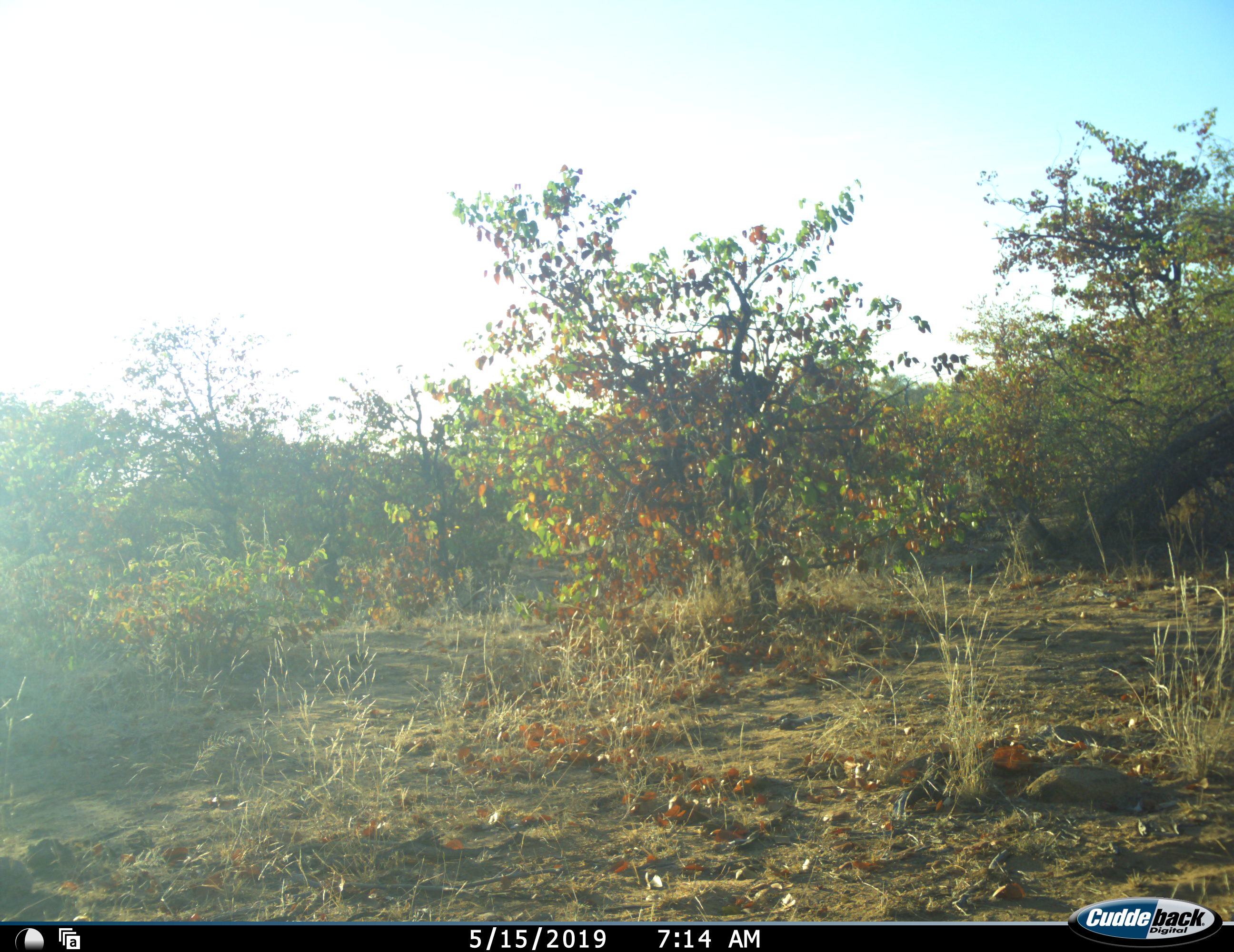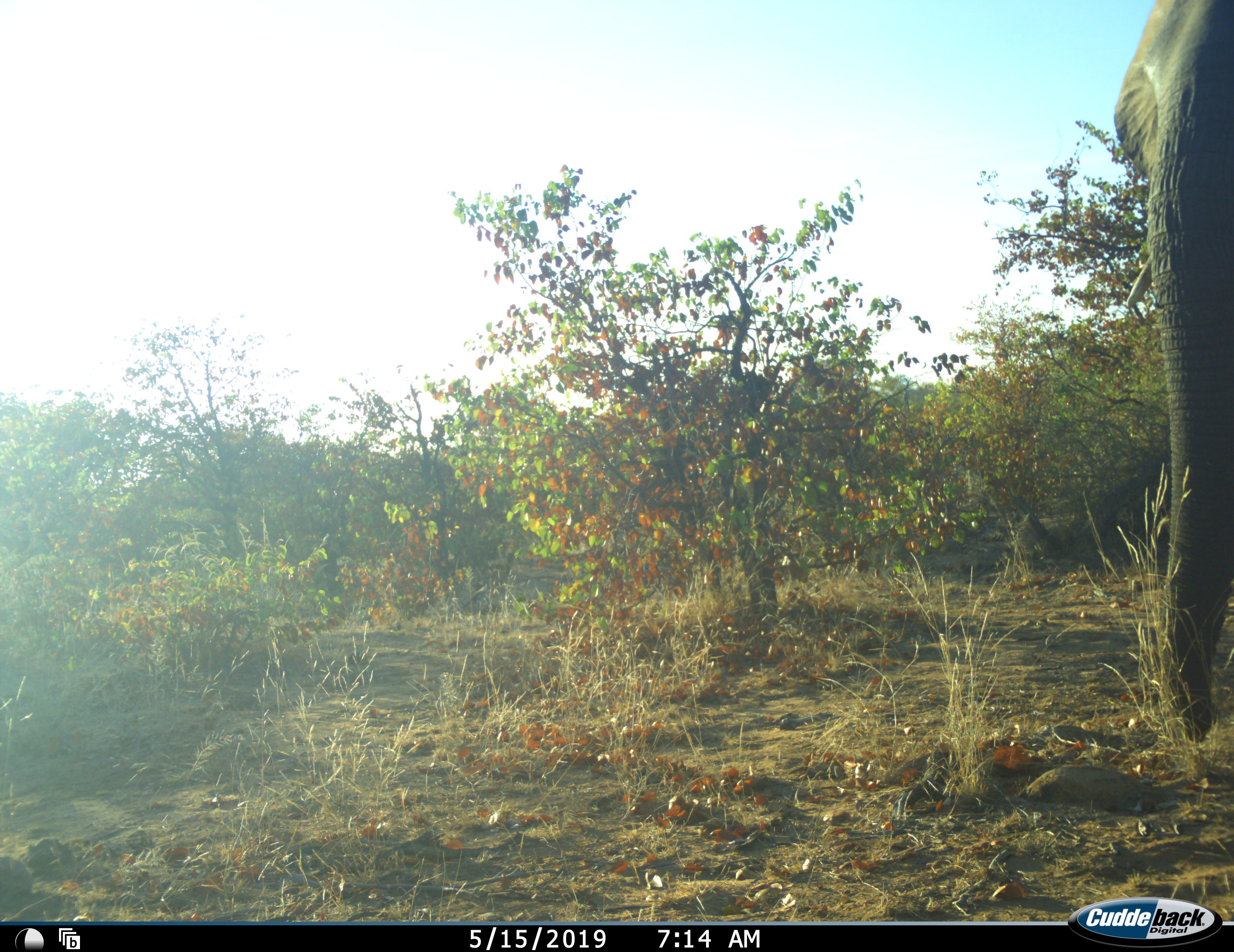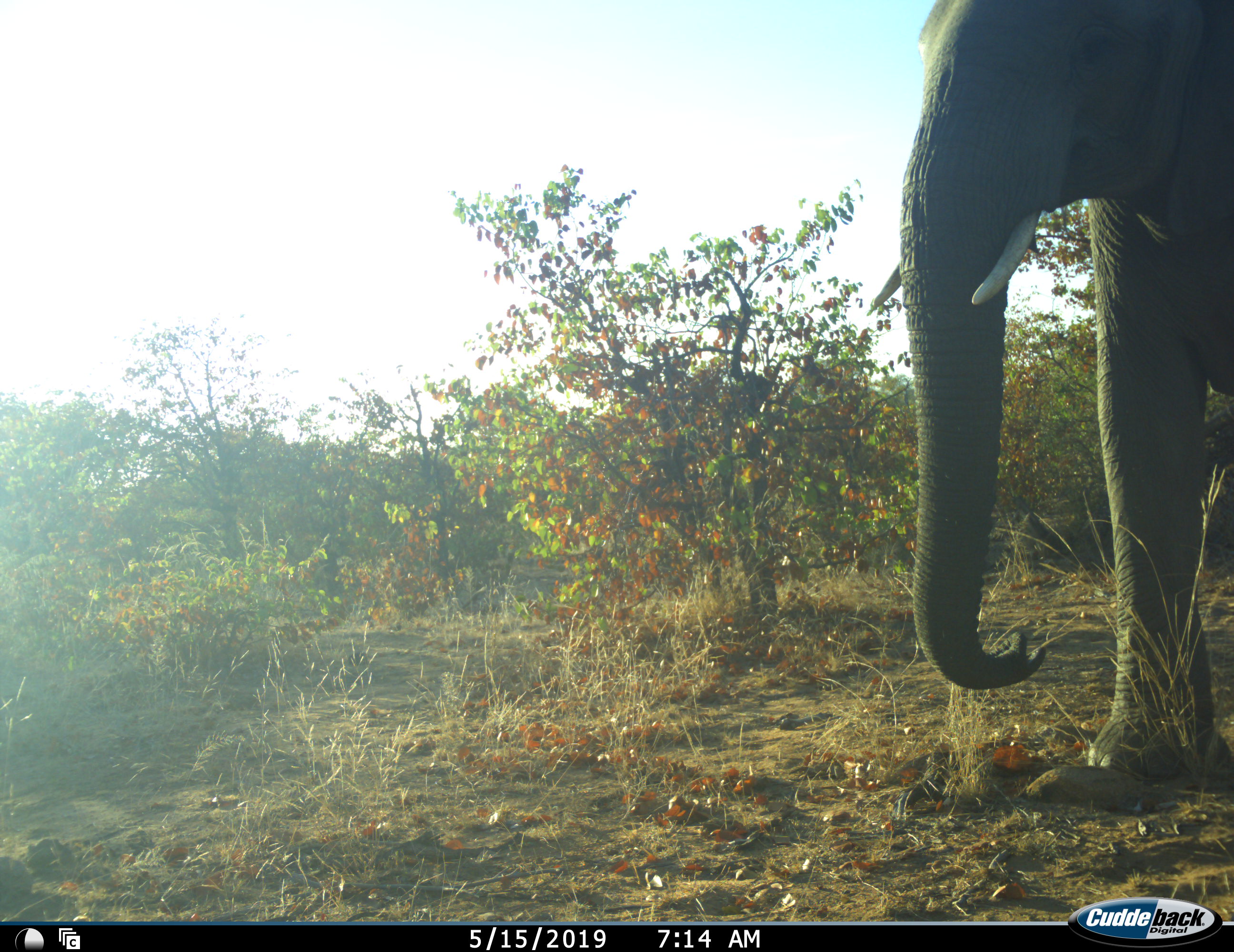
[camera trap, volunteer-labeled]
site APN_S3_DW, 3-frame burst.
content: unidentified animal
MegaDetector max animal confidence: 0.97